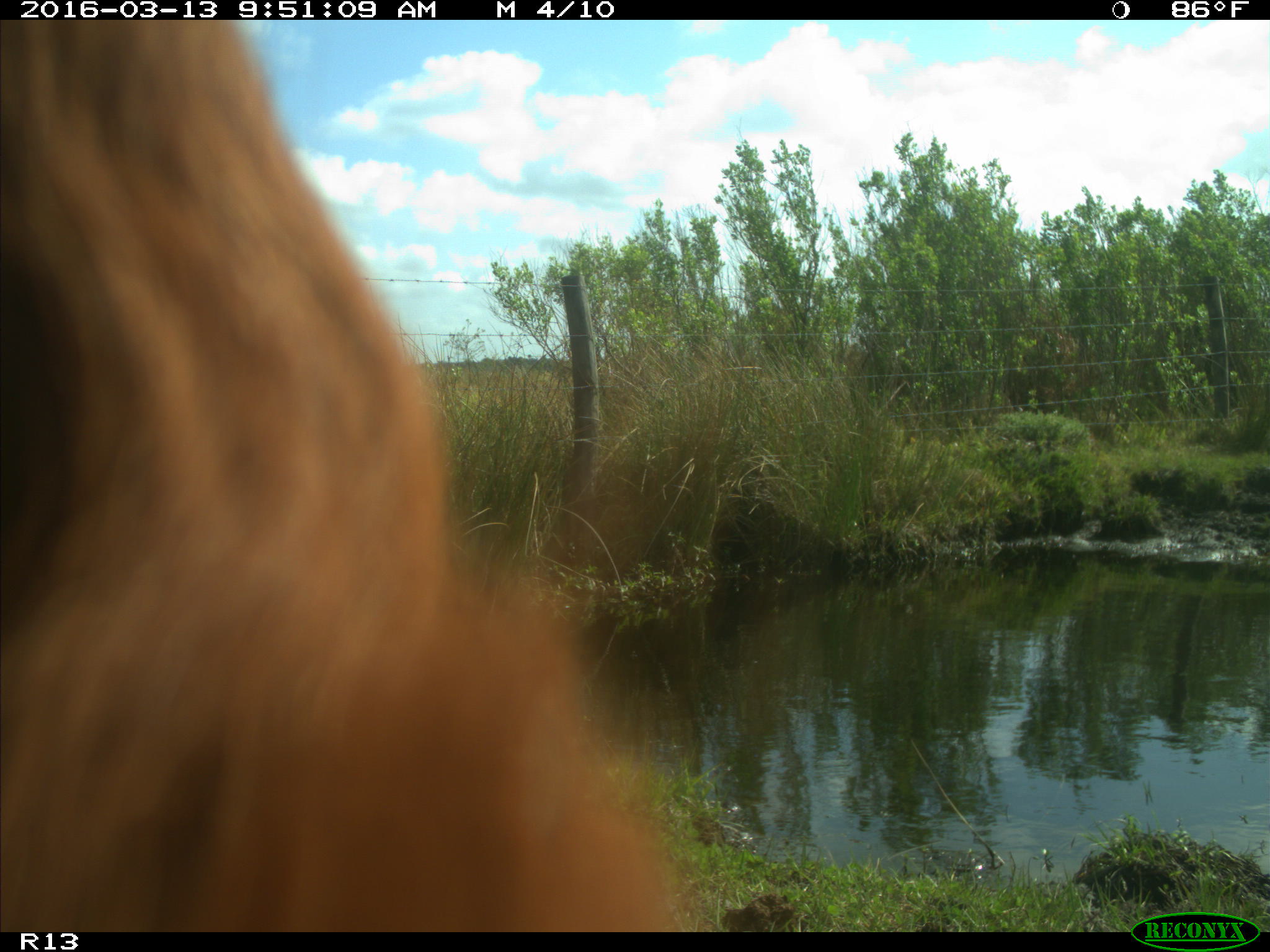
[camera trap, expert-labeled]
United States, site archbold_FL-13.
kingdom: Animalia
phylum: Chordata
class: Mammalia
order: Artiodactyla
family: Bovidae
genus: Bos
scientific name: Bos taurus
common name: domestic cow